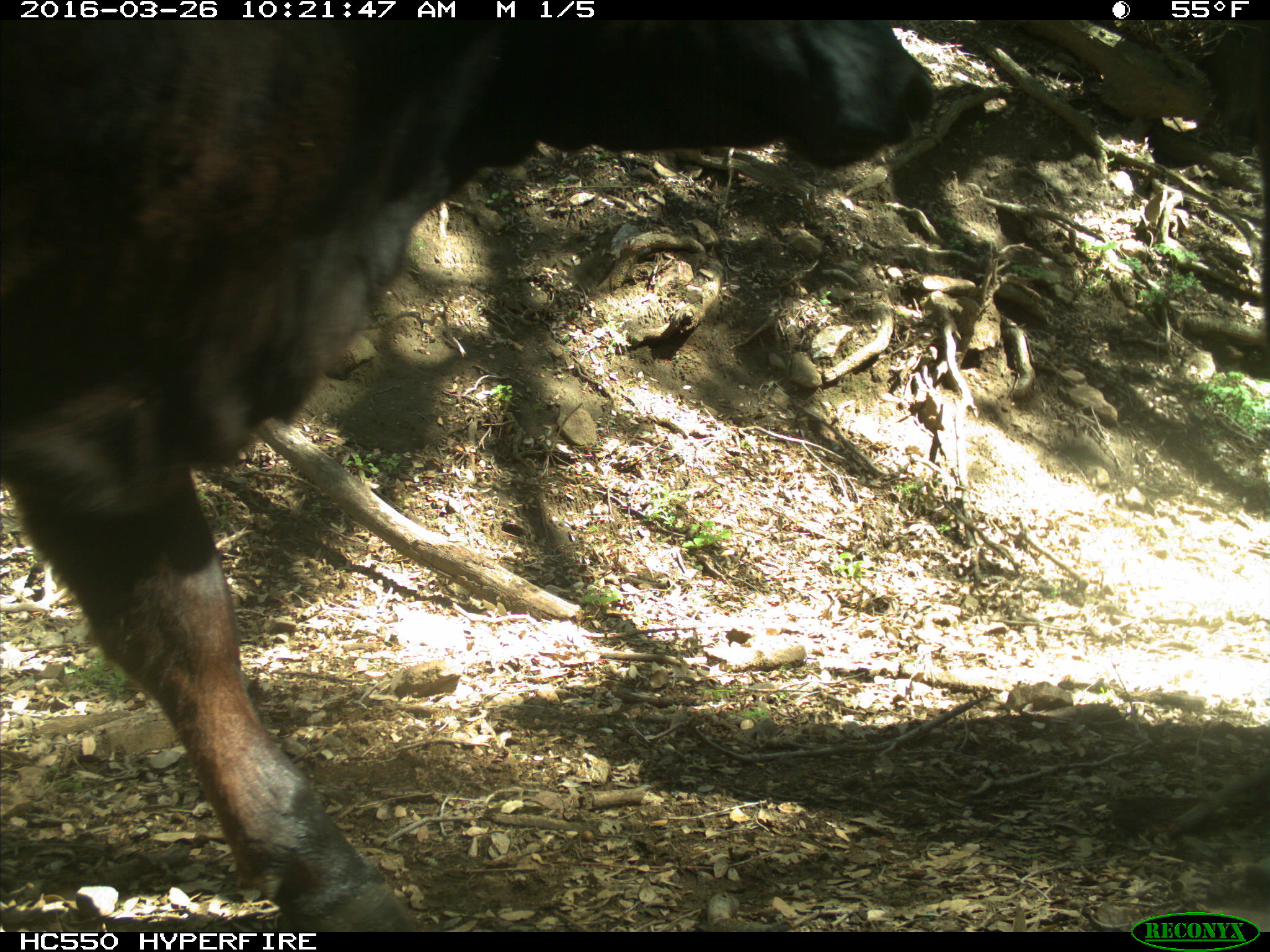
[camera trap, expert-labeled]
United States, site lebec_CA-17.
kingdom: Animalia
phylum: Chordata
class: Mammalia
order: Artiodactyla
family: Bovidae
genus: Bos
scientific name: Bos taurus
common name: domestic cow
Bos taurus (domestic cow).